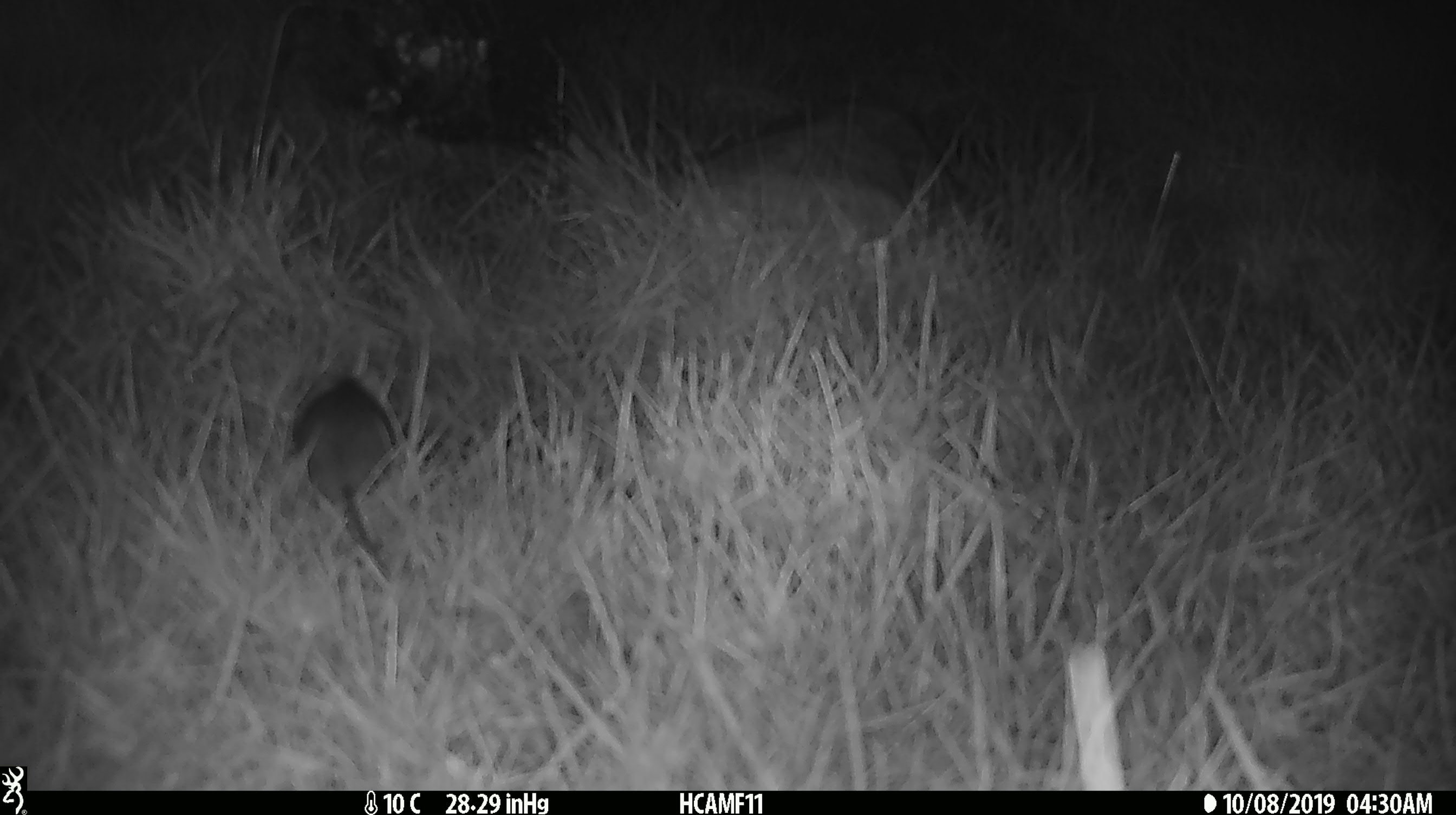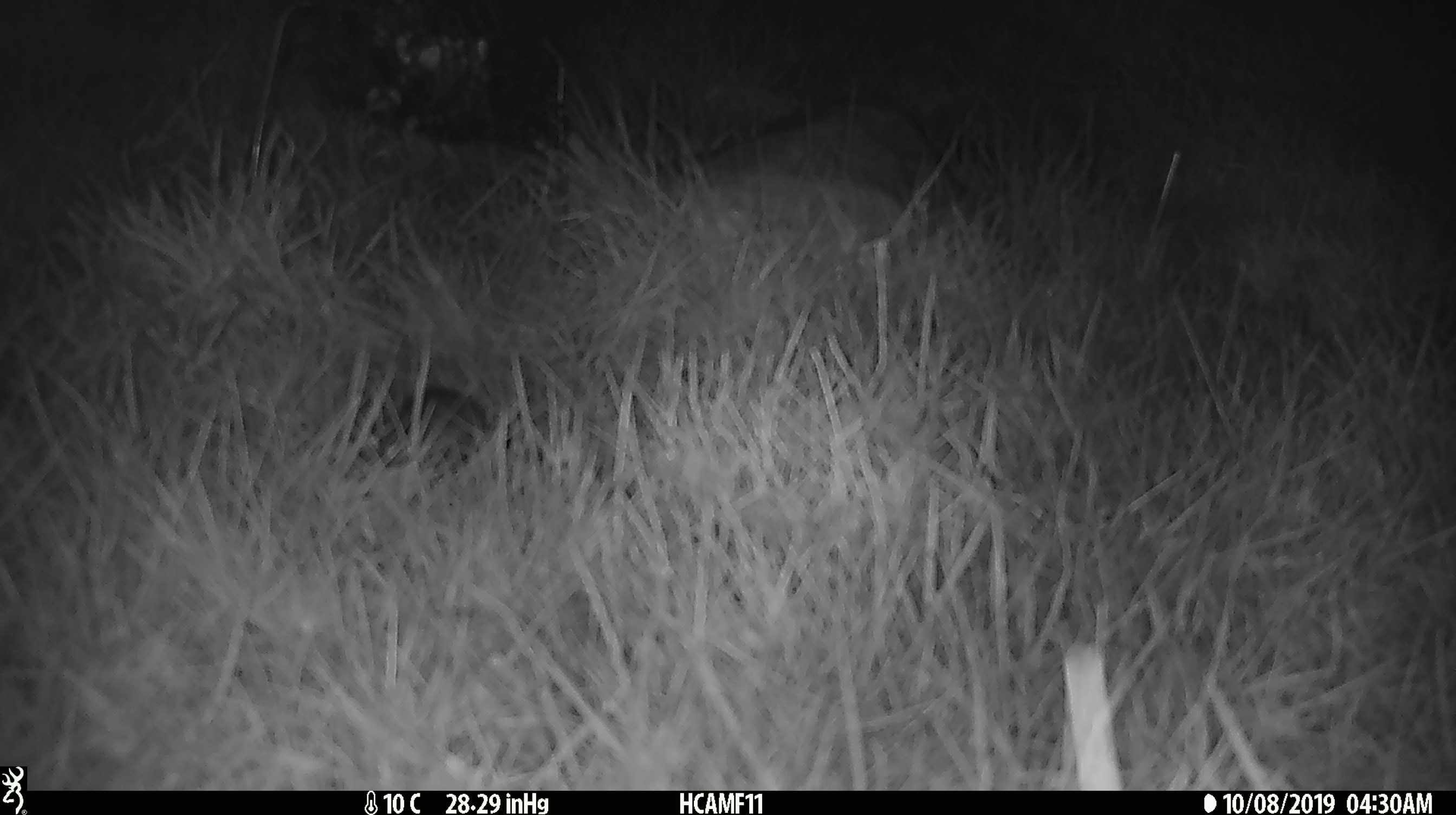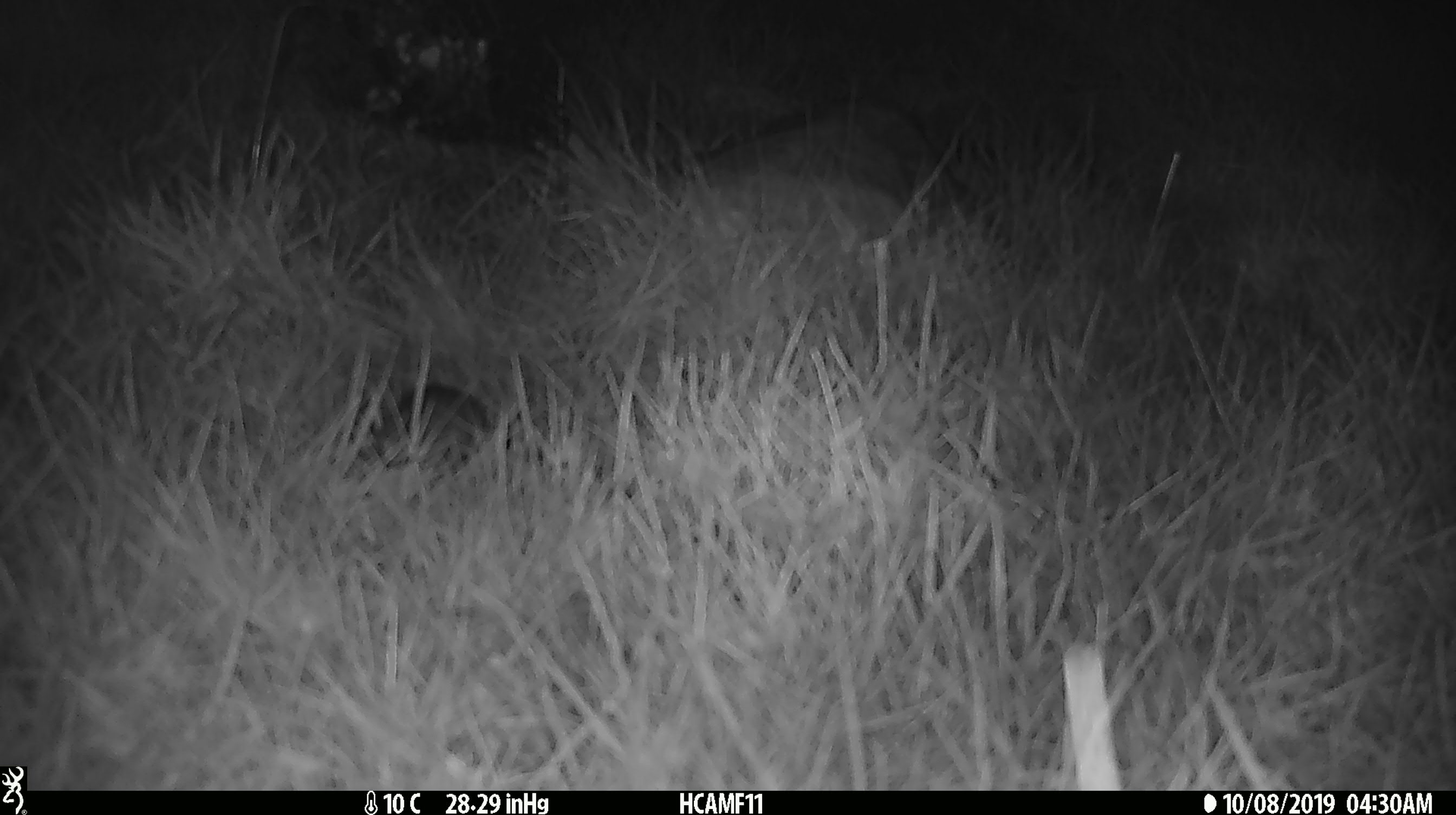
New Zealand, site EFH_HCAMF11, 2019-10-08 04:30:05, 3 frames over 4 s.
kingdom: Animalia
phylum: Chordata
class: Mammalia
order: Rodentia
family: Muridae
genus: Mus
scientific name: Mus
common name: mouse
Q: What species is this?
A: Mouse (Mus).